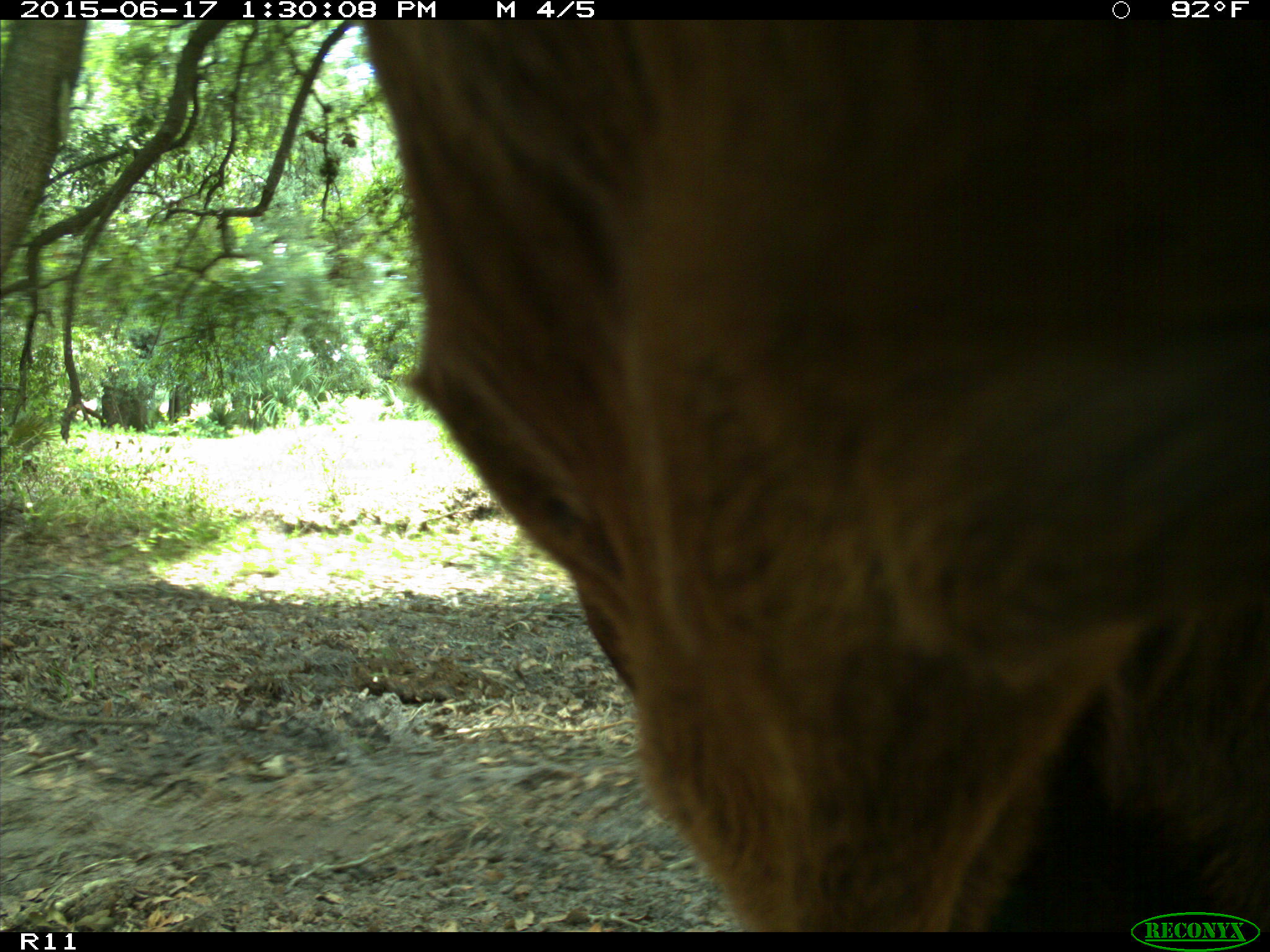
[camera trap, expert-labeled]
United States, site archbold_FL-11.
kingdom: Animalia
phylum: Chordata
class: Mammalia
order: Artiodactyla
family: Bovidae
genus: Bos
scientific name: Bos taurus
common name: domestic cow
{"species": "Bos taurus (domestic cow)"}